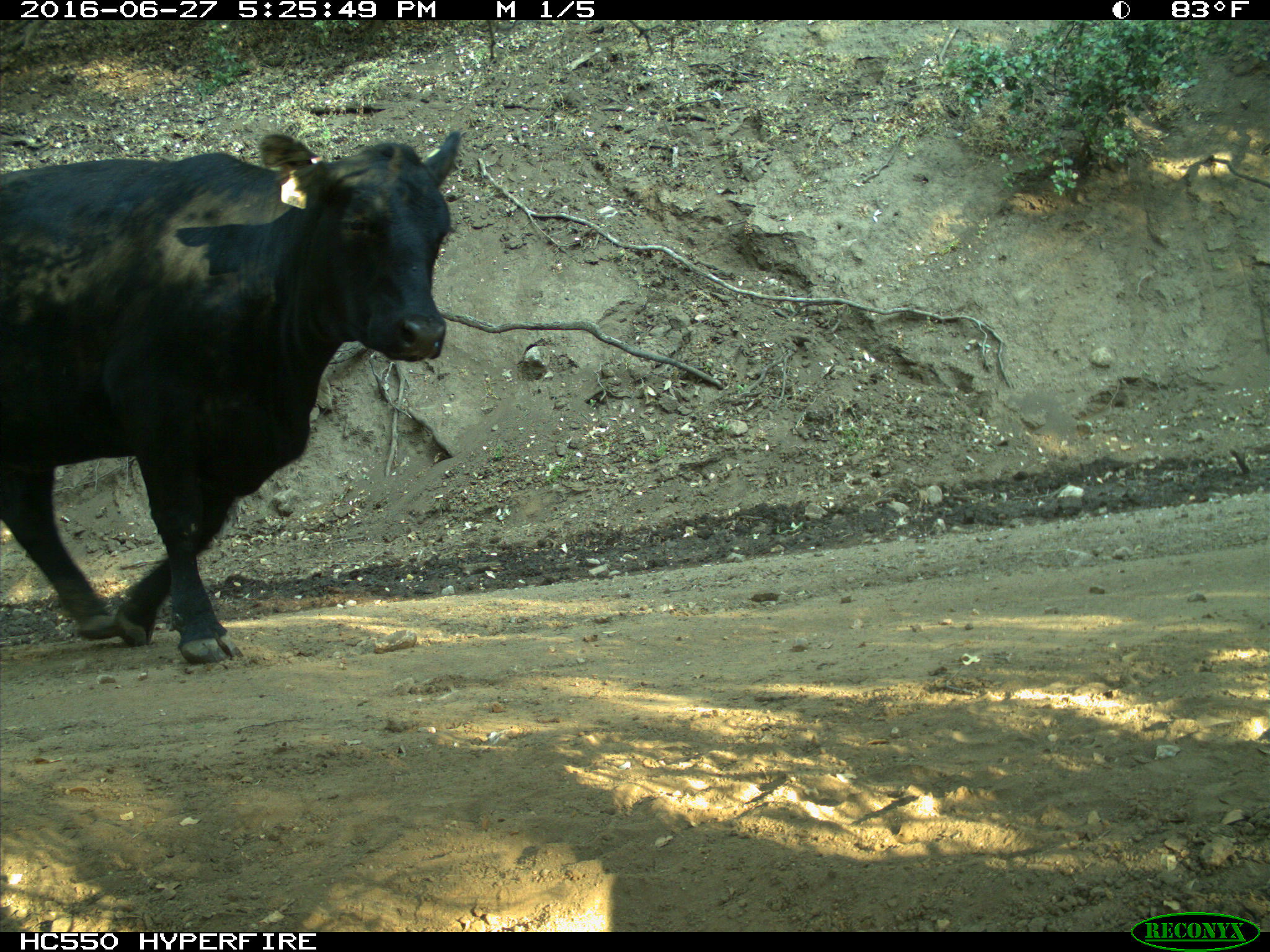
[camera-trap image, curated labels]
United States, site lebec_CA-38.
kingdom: Animalia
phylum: Chordata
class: Mammalia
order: Artiodactyla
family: Bovidae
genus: Bos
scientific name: Bos taurus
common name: domestic cow